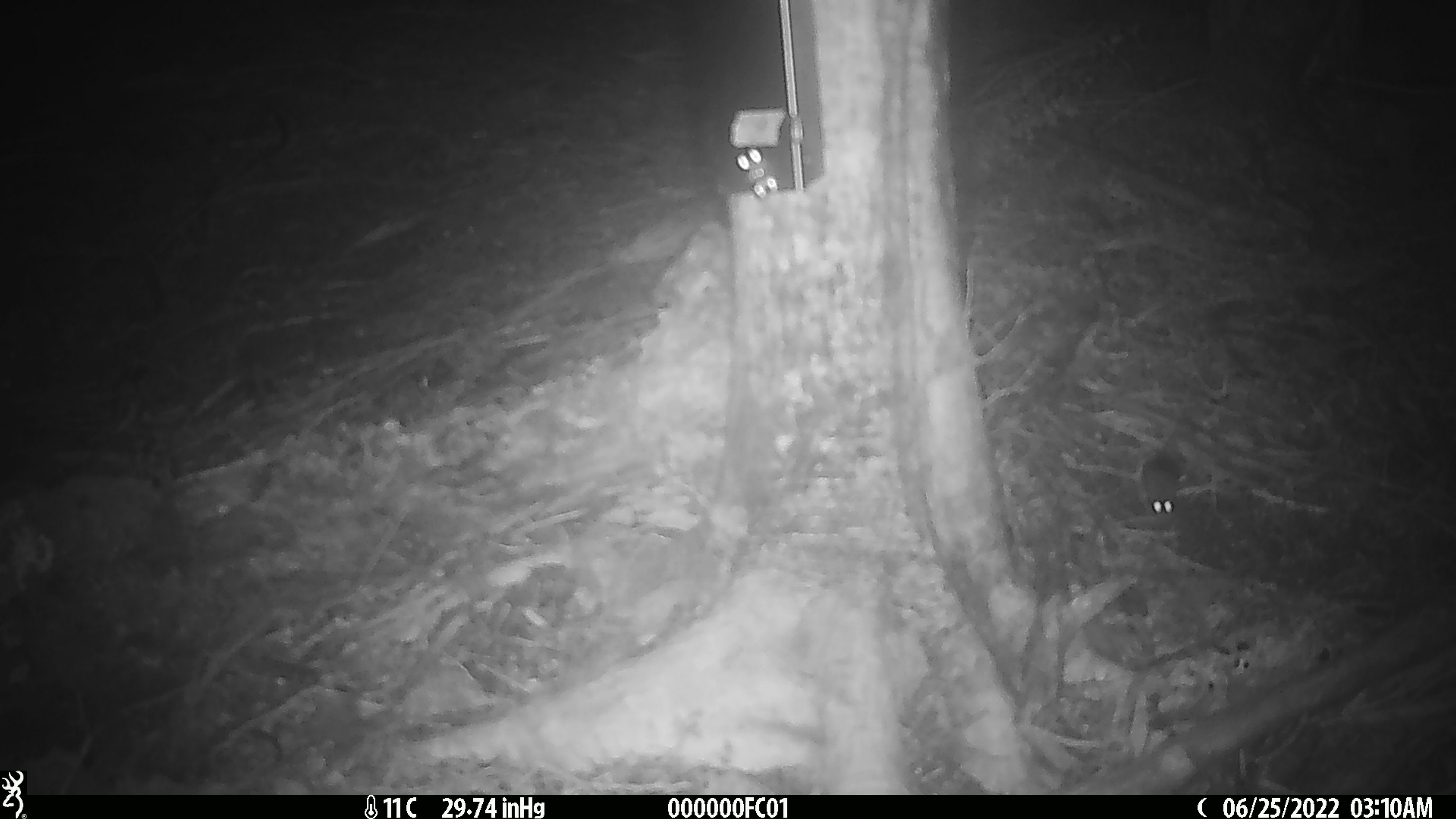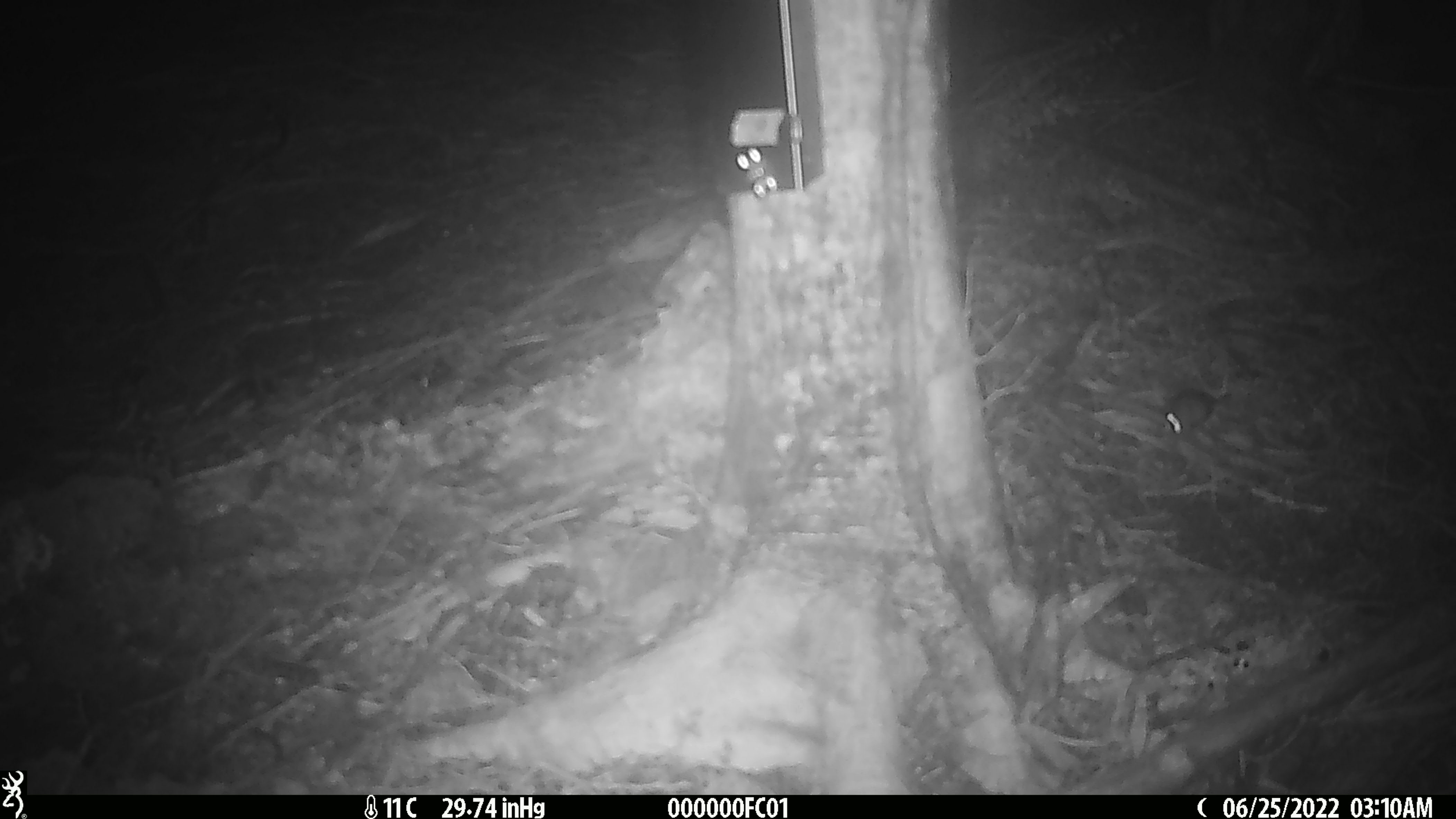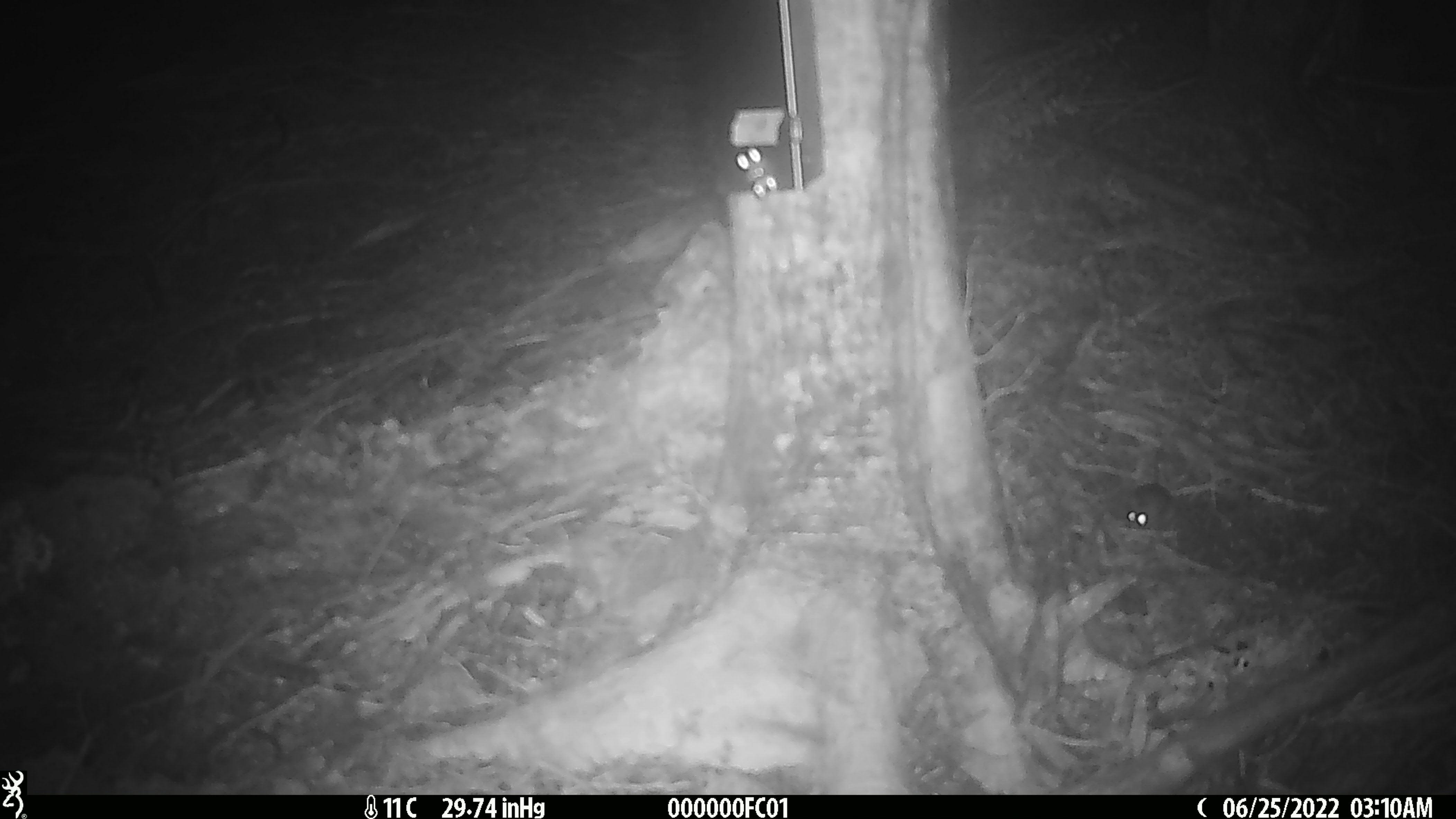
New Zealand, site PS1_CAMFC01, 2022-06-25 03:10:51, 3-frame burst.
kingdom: Animalia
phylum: Chordata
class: Mammalia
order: Rodentia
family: Muridae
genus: Mus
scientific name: Mus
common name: mouse